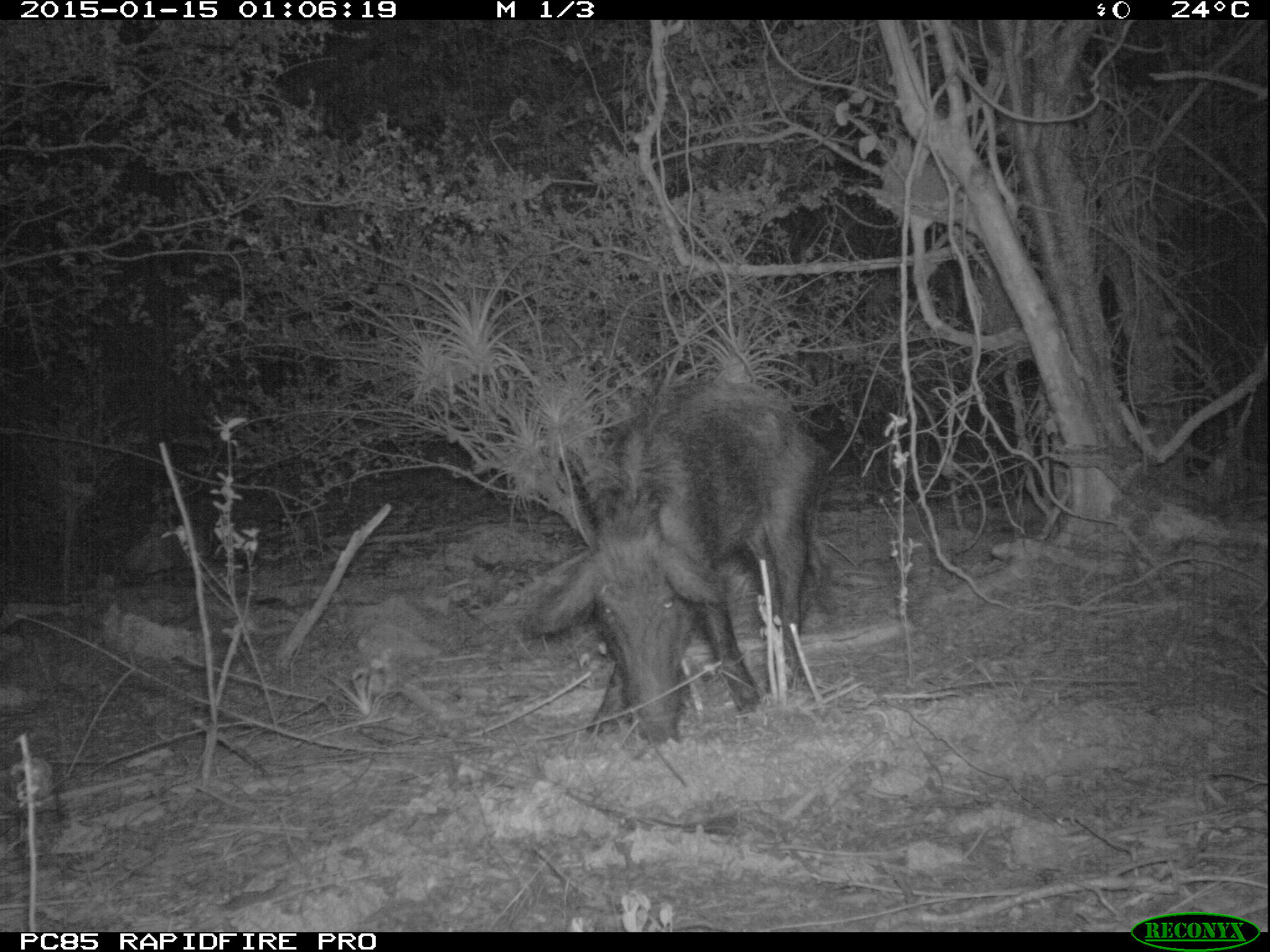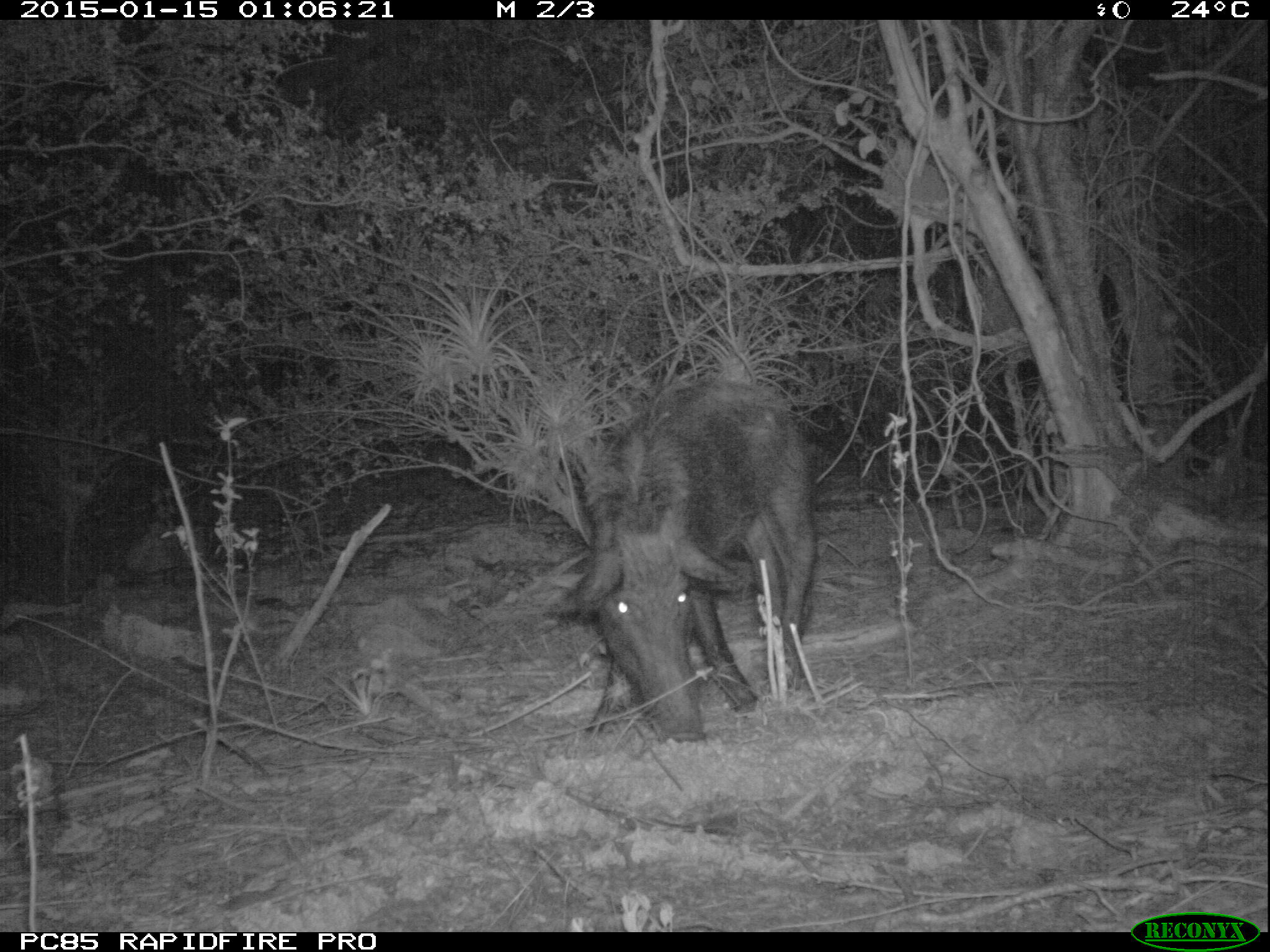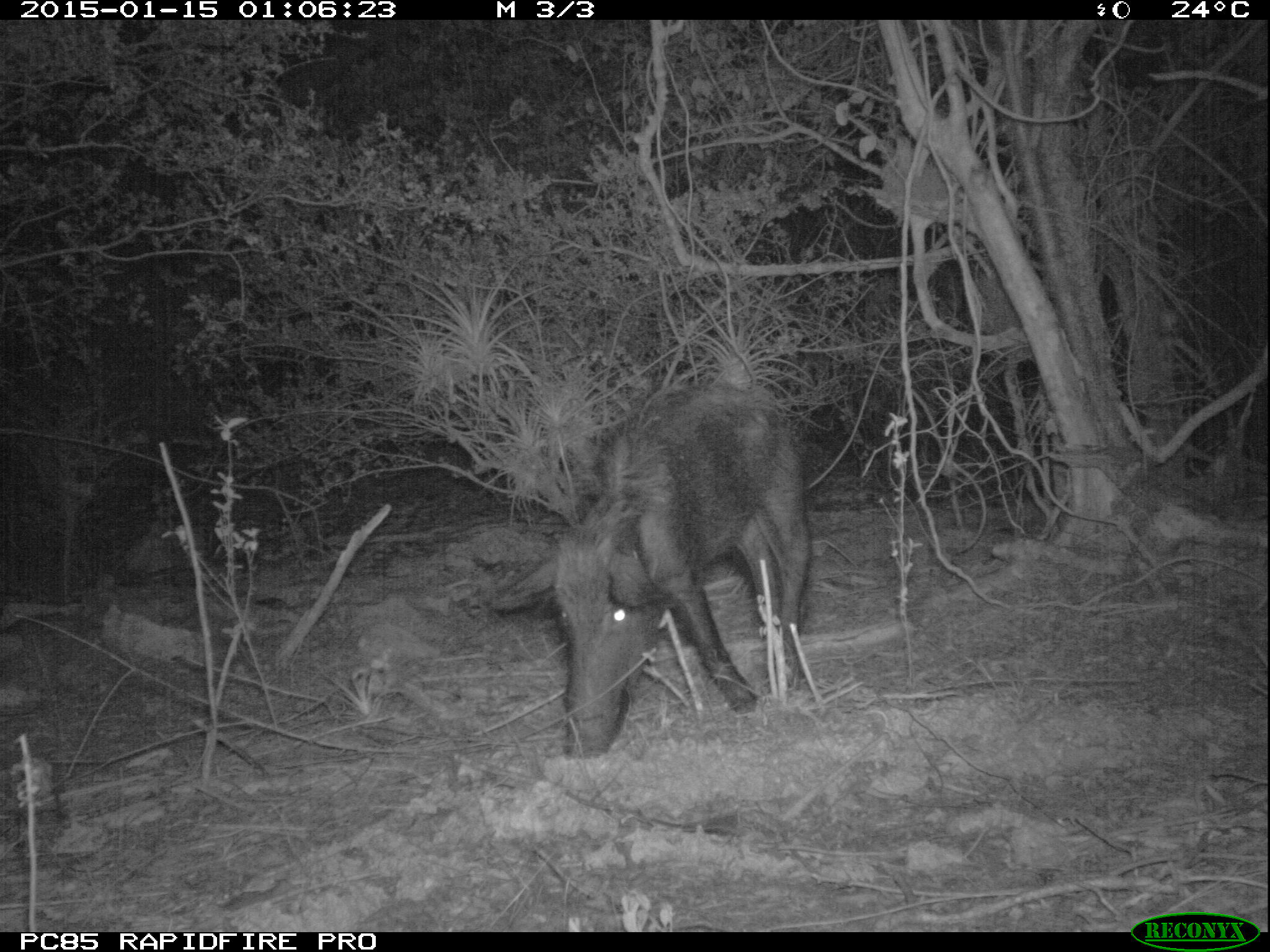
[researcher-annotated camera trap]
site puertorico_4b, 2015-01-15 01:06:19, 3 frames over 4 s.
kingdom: Animalia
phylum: Chordata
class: Mammalia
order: Artiodactyla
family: Suidae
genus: Sus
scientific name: Sus scrofa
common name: pig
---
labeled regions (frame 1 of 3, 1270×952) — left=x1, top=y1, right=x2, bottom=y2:
pig: left=526, top=373, right=829, bottom=750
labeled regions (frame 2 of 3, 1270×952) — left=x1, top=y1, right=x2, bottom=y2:
pig: left=548, top=374, right=820, bottom=743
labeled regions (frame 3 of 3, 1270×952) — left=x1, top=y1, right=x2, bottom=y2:
pig: left=487, top=366, right=817, bottom=751